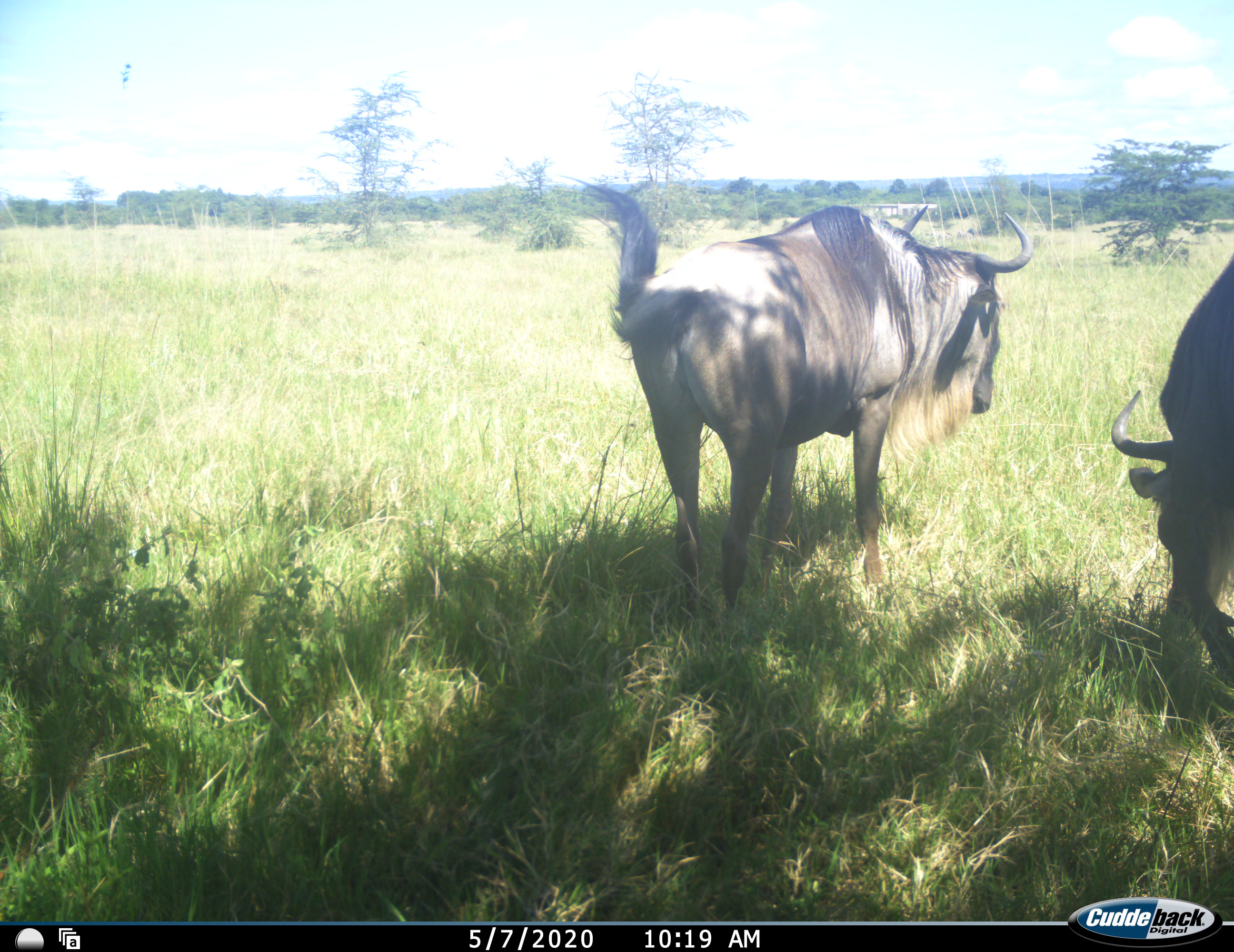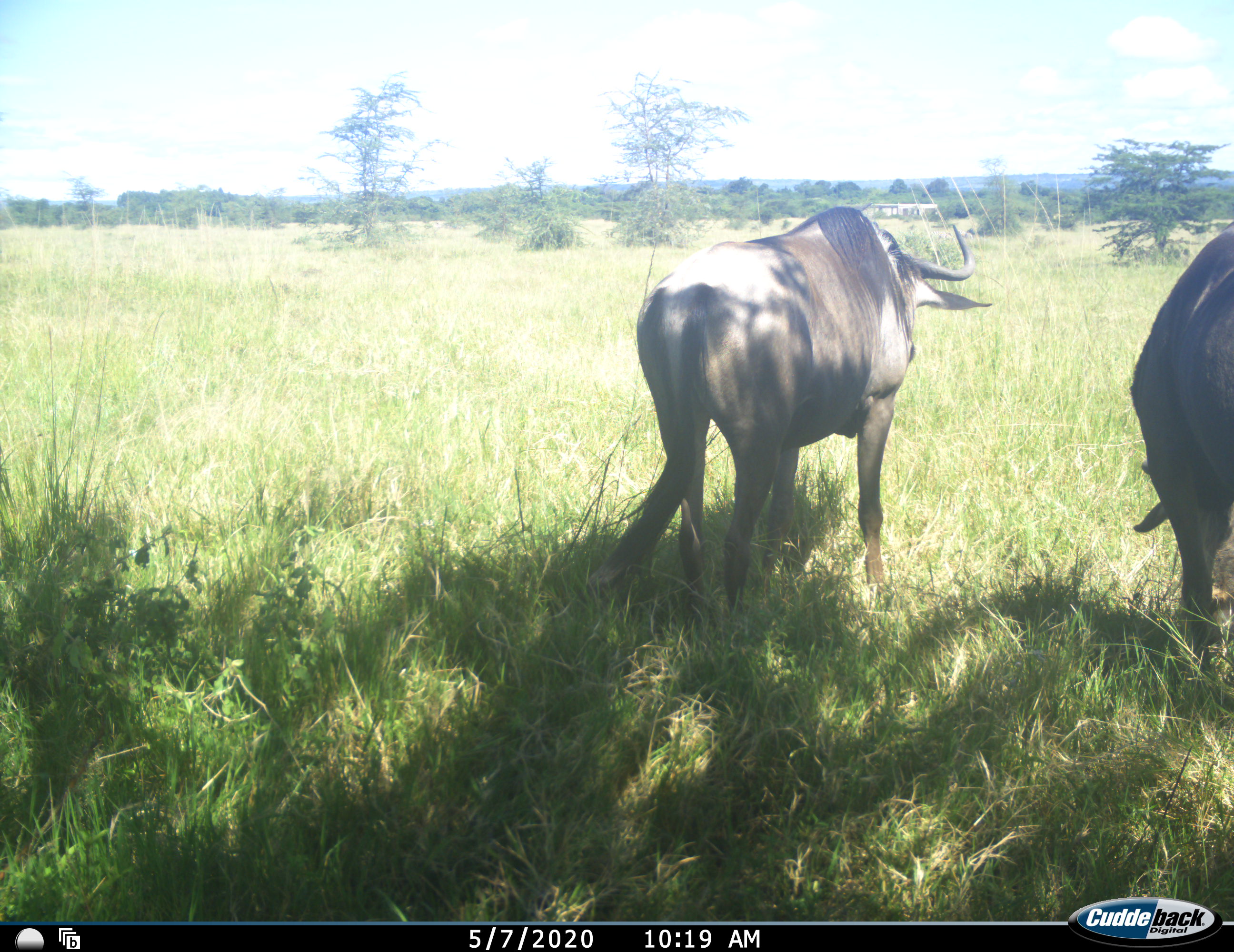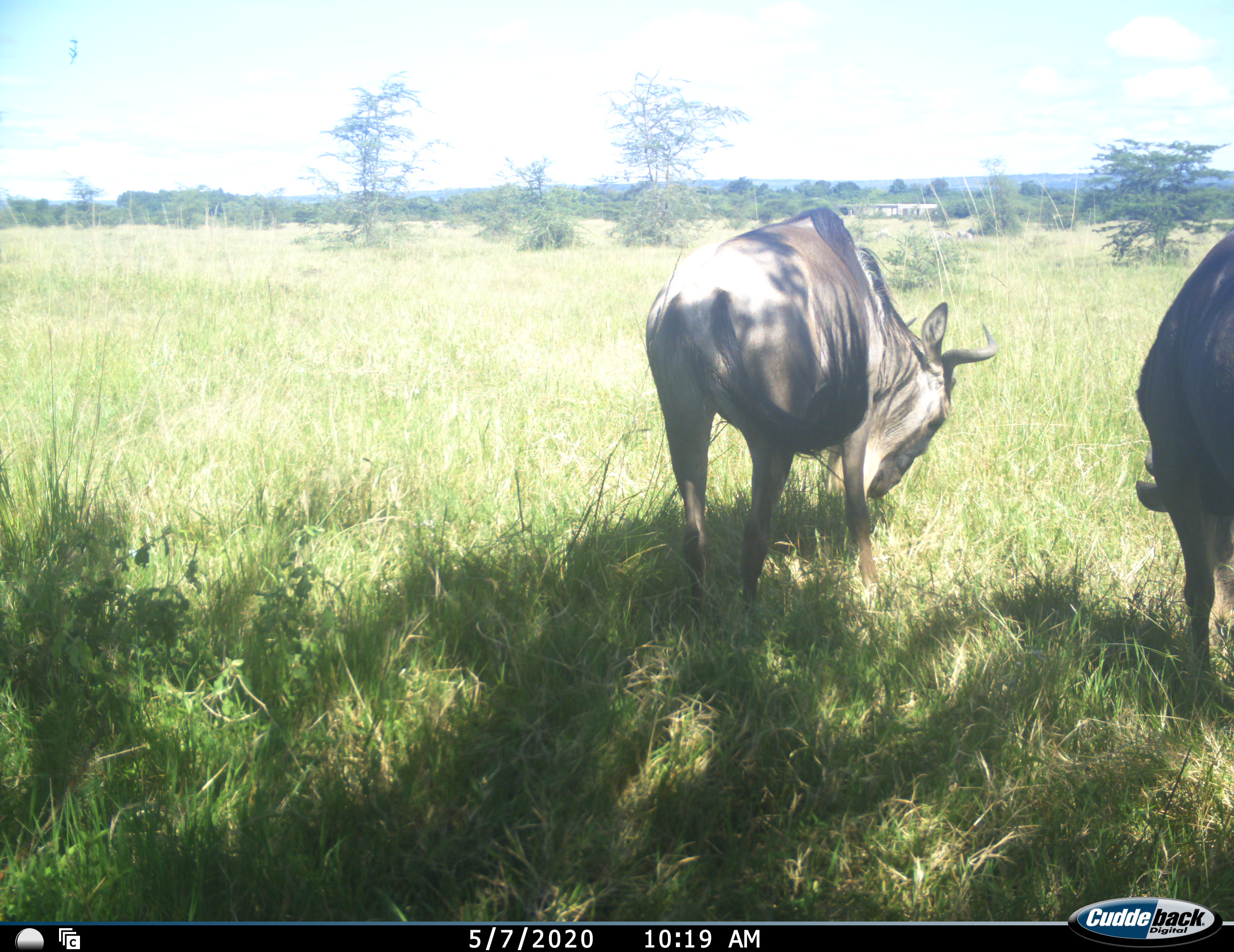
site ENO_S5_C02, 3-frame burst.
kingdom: Animalia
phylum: Chordata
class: Mammalia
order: Artiodactyla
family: Bovidae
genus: Connochaetes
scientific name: Connochaetes taurinus taurinus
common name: blue wildebeest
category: wildebeestblue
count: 2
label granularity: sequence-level